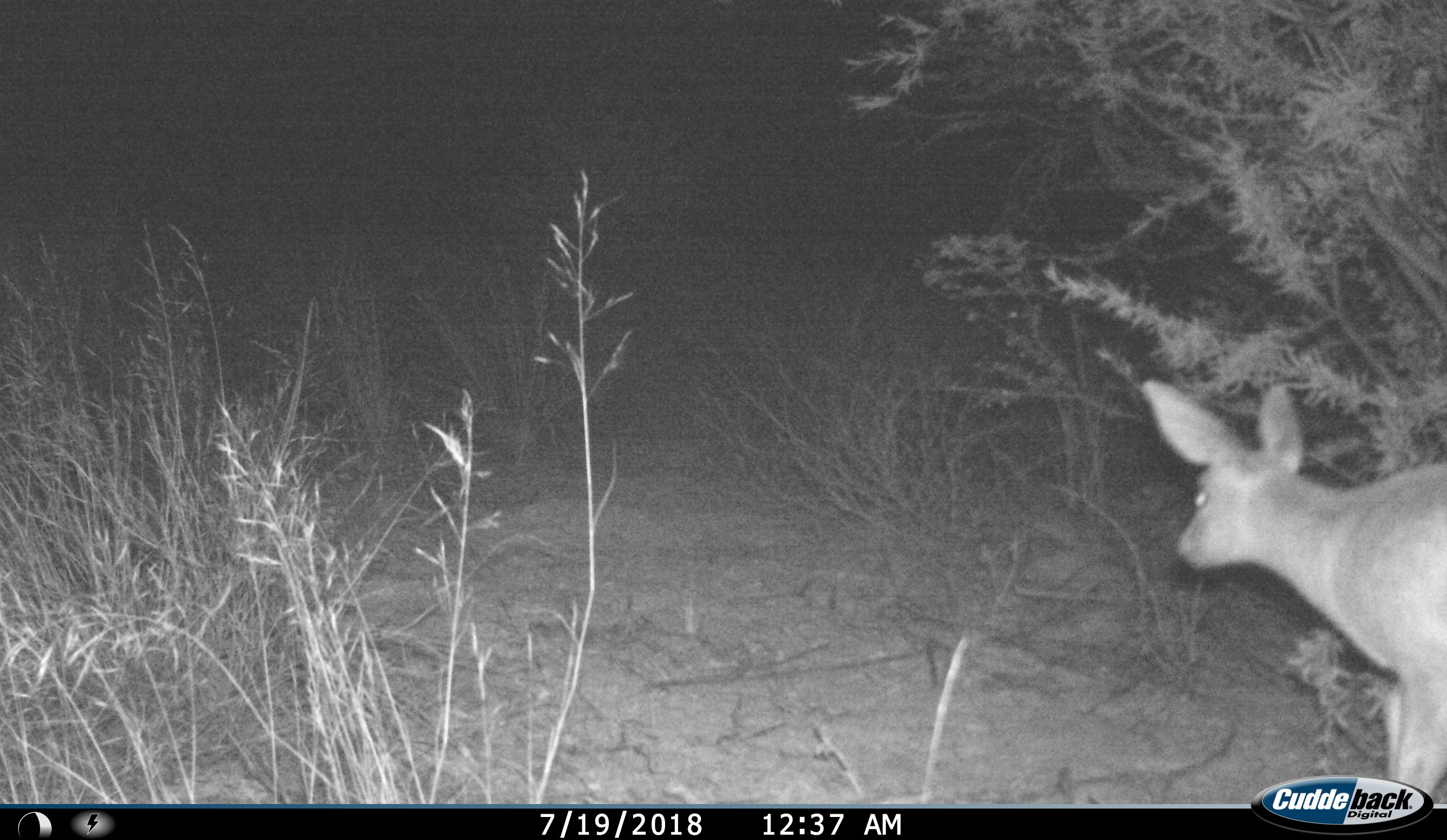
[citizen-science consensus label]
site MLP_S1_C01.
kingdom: Animalia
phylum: Chordata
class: Mammalia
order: Artiodactyla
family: Bovidae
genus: Raphicerus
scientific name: Raphicerus campestris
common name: steenbok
Steenbok (Raphicerus campestris), count 1. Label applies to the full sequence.